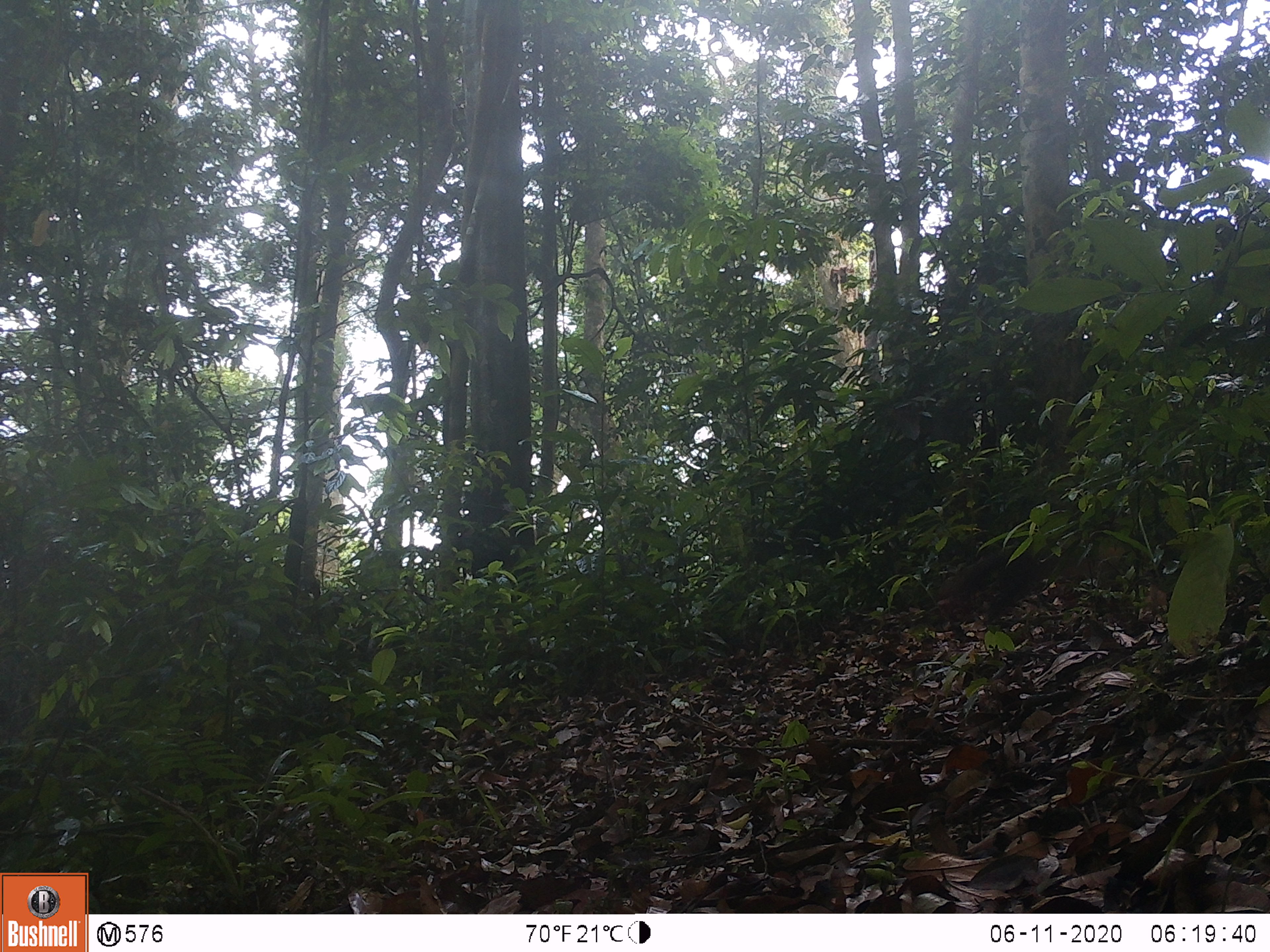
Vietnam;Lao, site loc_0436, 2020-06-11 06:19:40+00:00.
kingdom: Animalia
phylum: Chordata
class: Mammalia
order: Carnivora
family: Mustelidae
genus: Martes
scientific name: Martes flavigula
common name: yellow-throated marten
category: yellow throated marten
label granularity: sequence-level